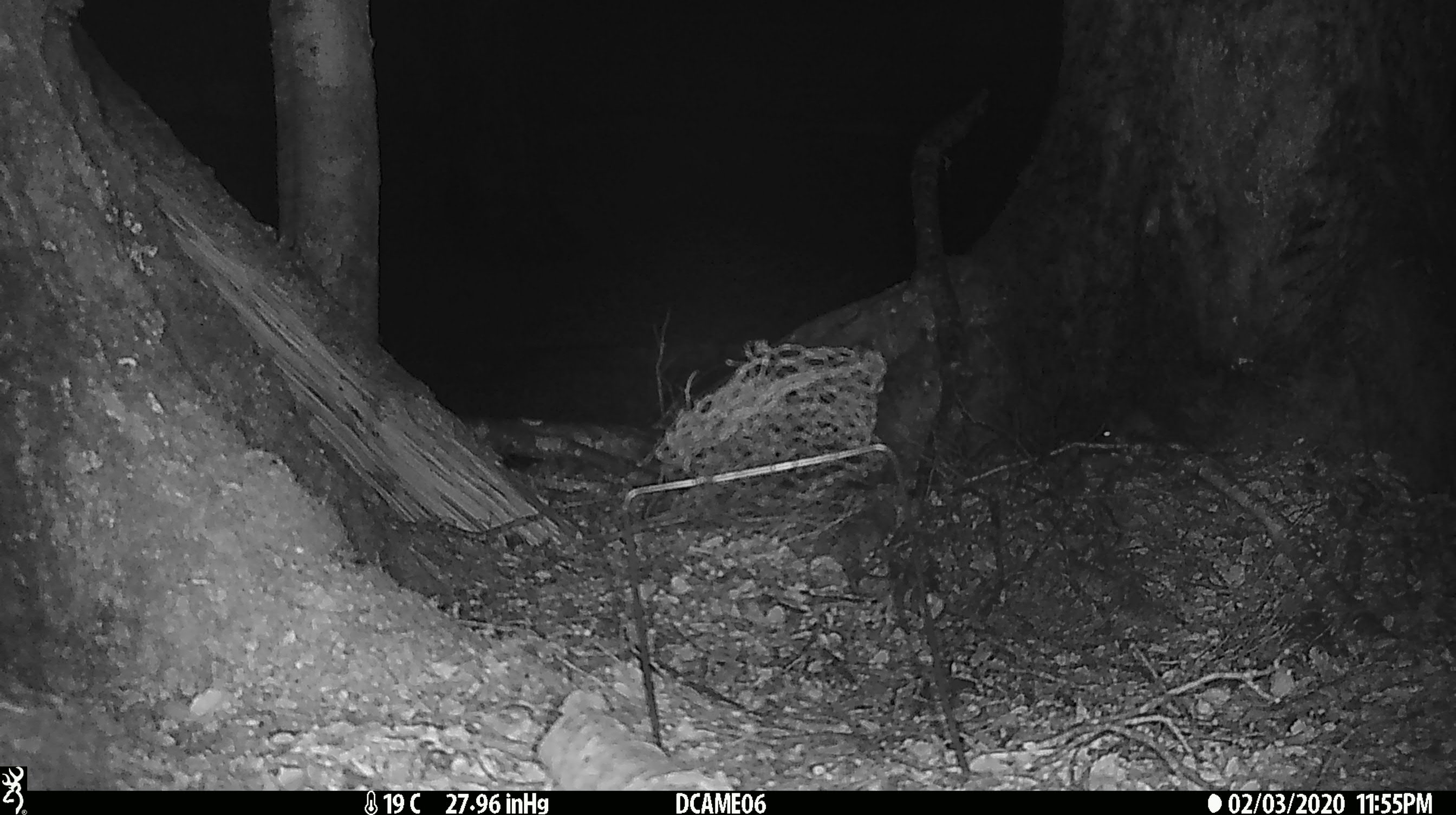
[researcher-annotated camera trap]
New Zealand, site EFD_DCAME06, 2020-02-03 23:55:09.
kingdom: Animalia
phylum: Chordata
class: Mammalia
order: Rodentia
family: Muridae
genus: Mus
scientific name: Mus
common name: mouse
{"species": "mouse (Mus)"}